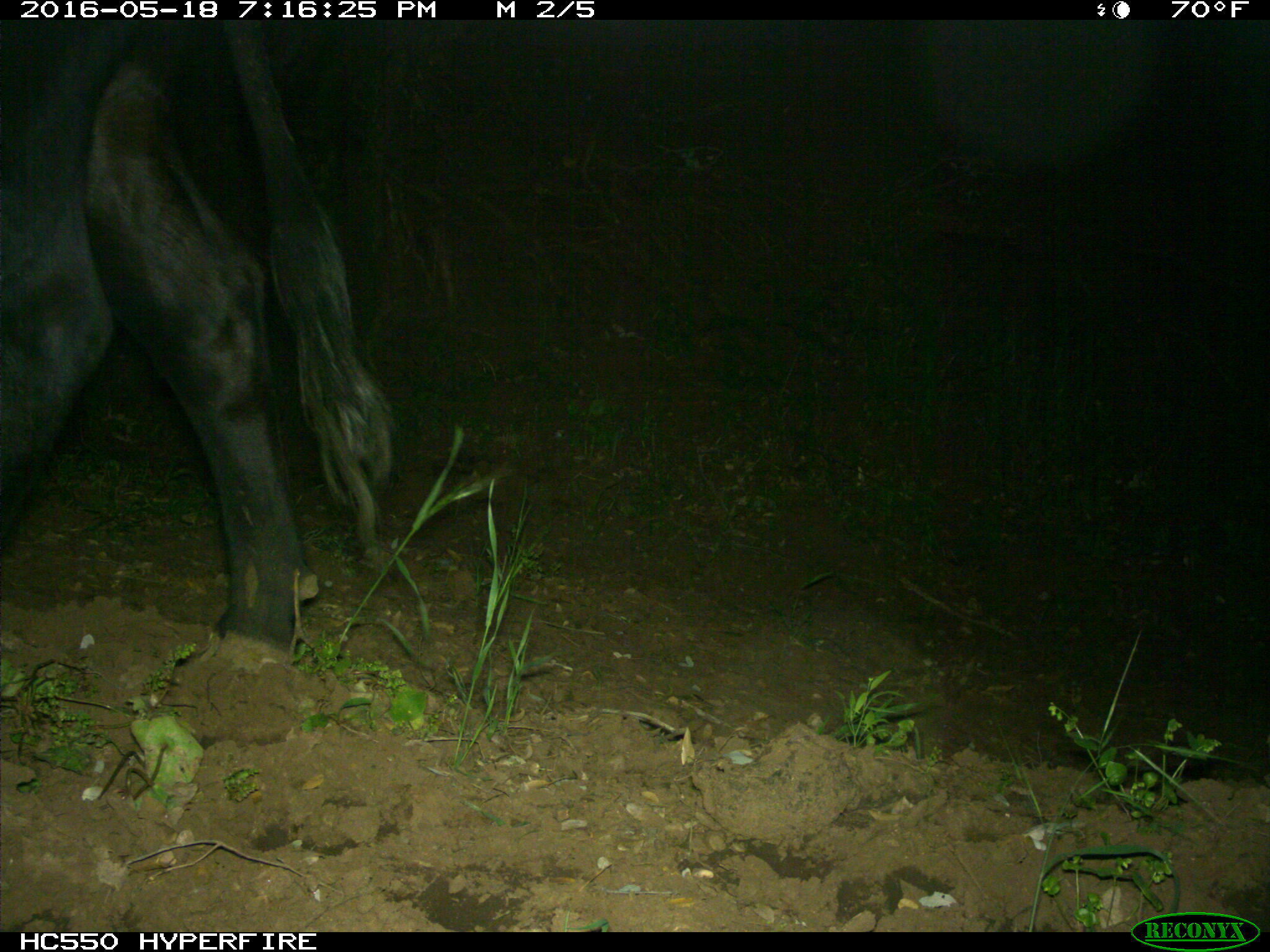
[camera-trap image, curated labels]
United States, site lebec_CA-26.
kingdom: Animalia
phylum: Chordata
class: Mammalia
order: Artiodactyla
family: Bovidae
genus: Bos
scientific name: Bos taurus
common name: domestic cow